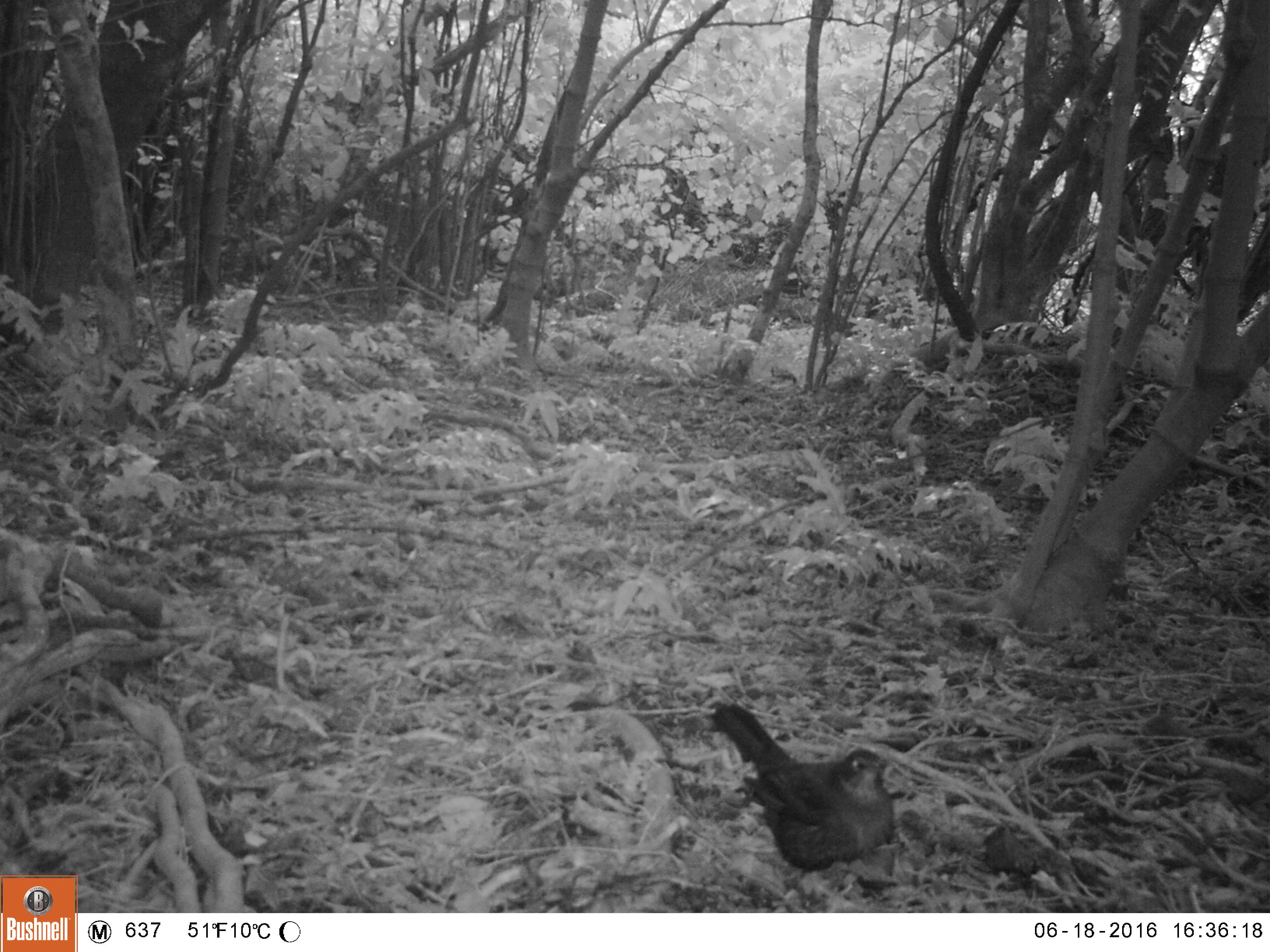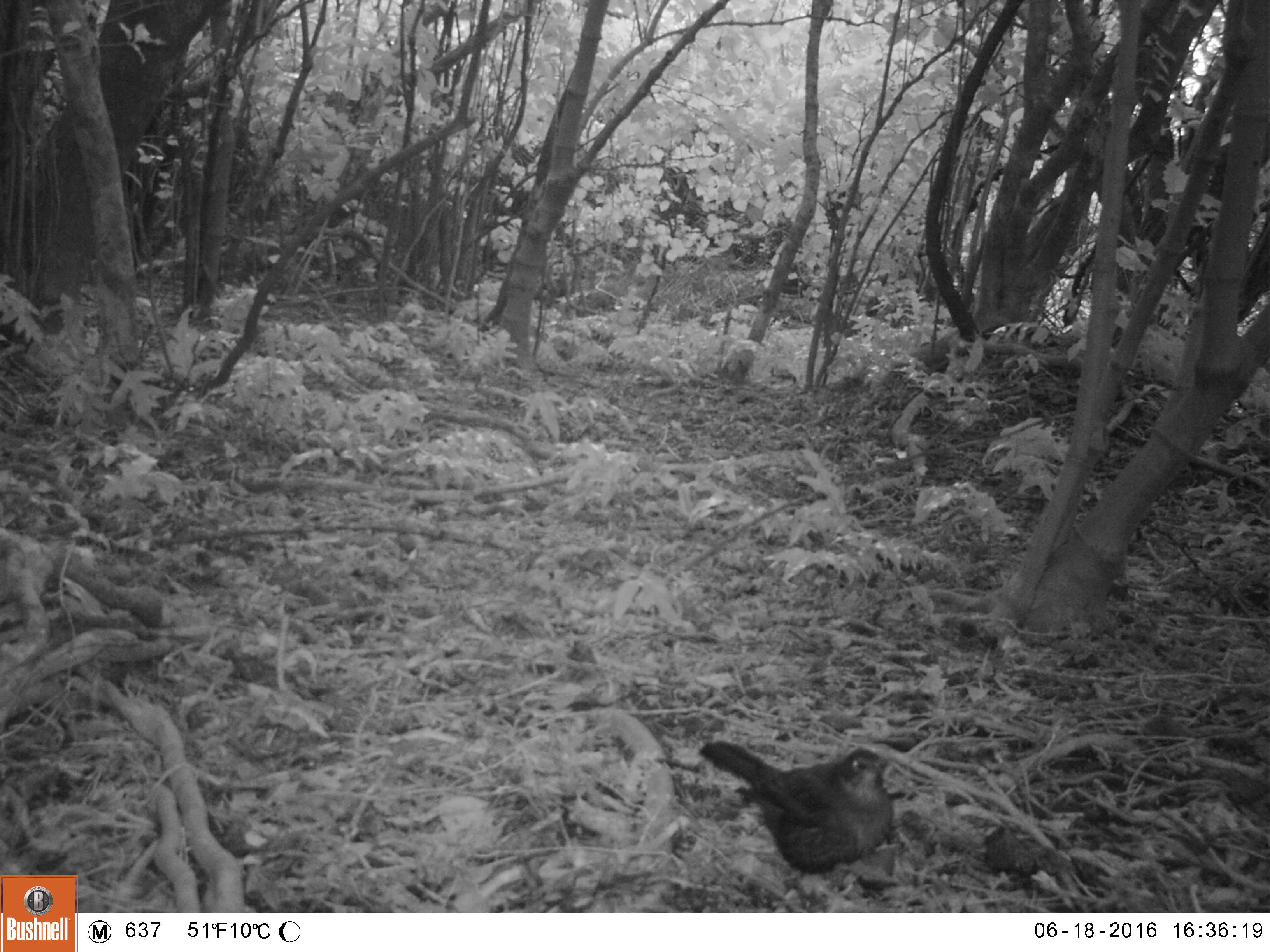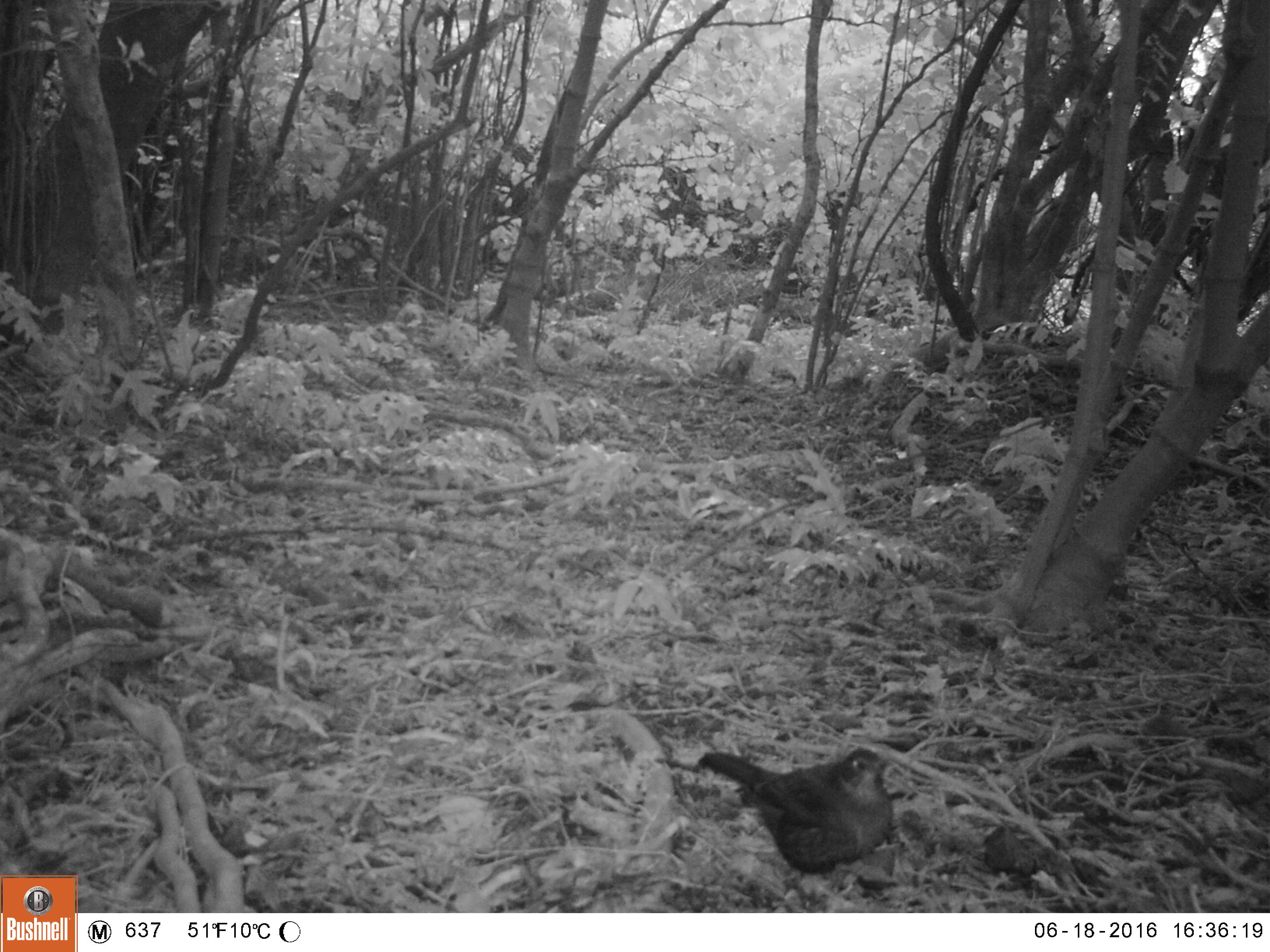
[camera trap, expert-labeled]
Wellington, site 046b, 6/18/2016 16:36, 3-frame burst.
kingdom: Animalia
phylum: Chordata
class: Aves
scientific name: Aves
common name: bird